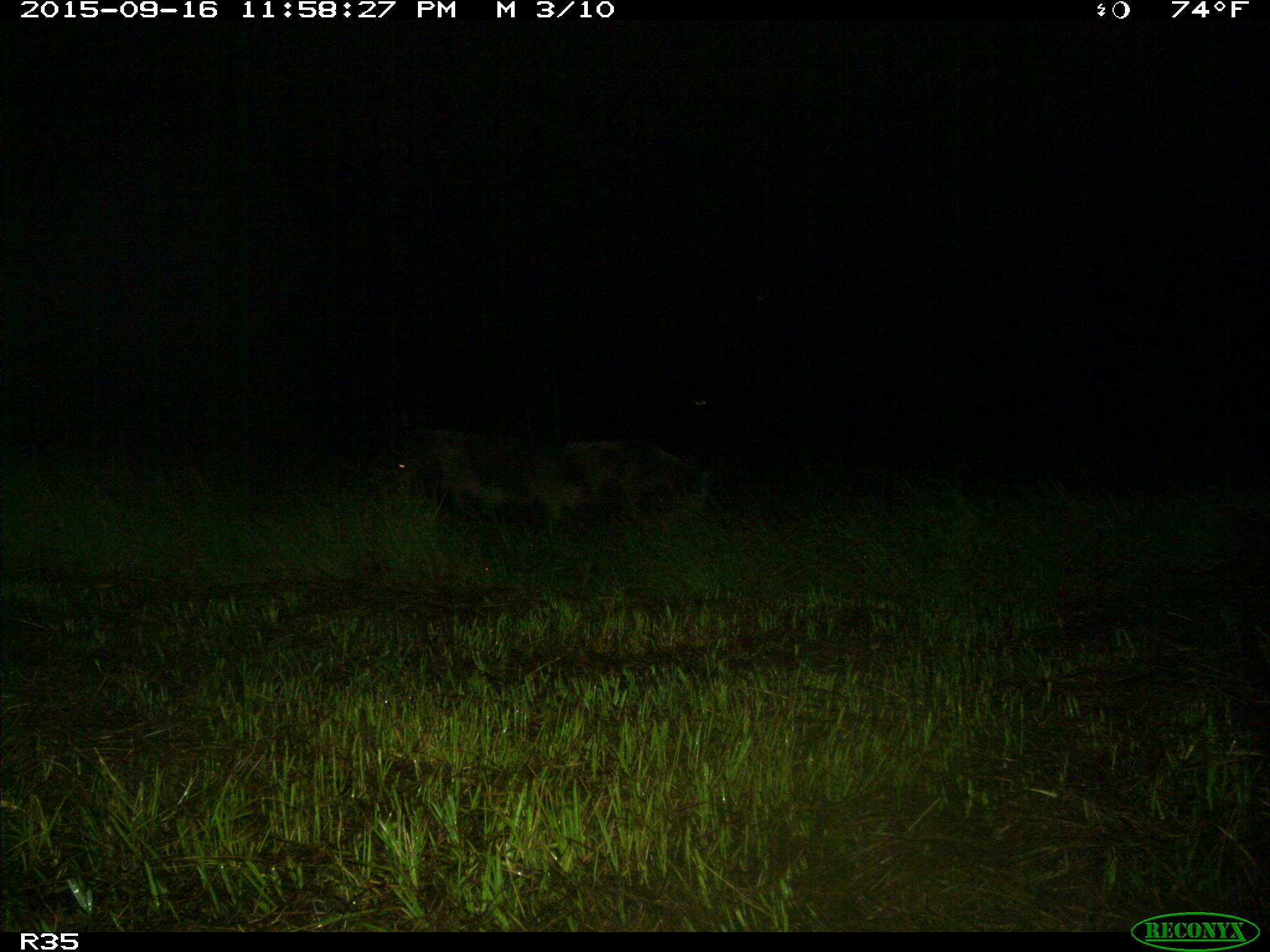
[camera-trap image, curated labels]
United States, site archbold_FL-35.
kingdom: Animalia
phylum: Chordata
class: Mammalia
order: Artiodactyla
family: Suidae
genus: Sus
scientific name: Sus scrofa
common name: wild boar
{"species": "Sus scrofa (wild boar)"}